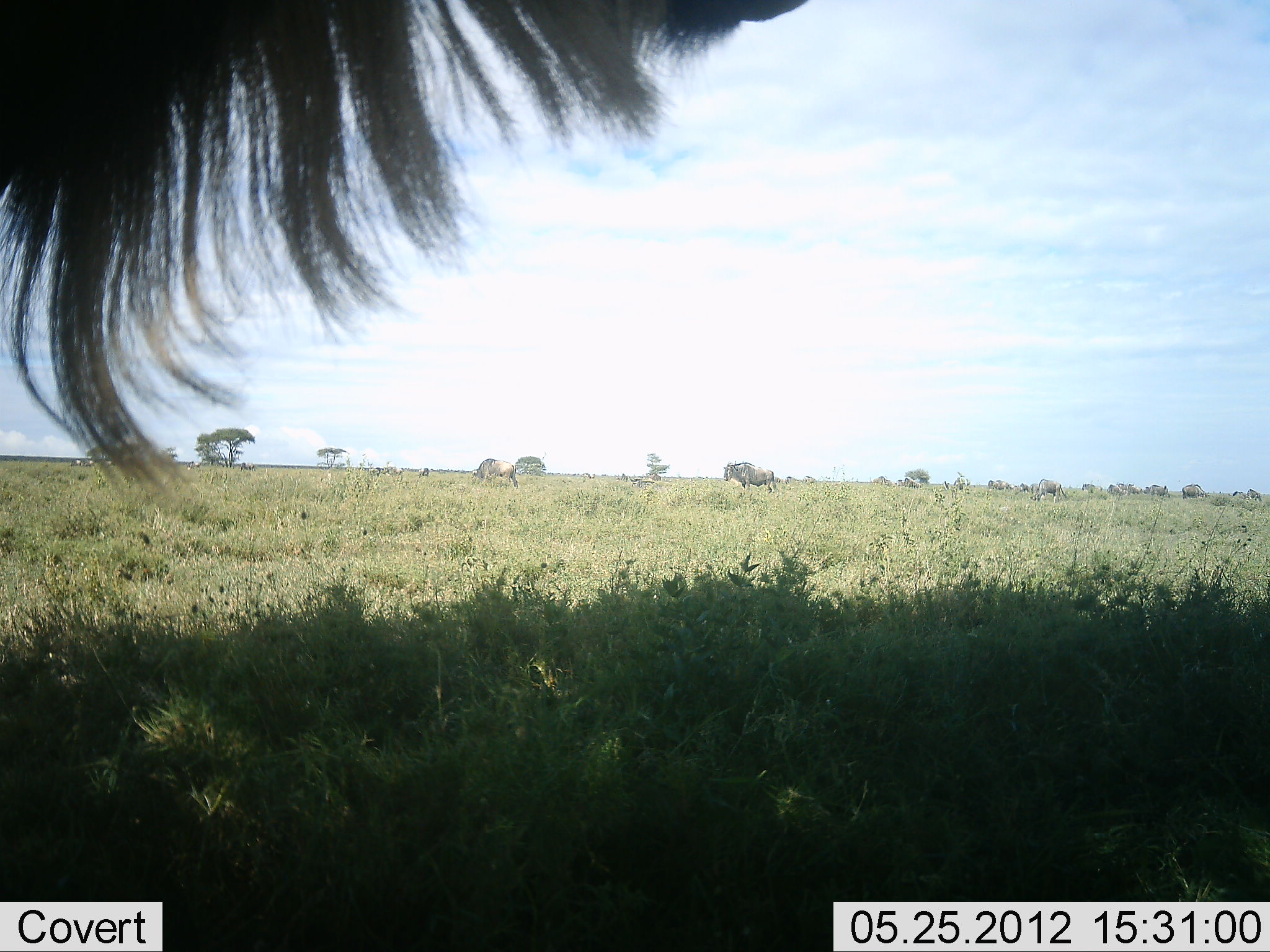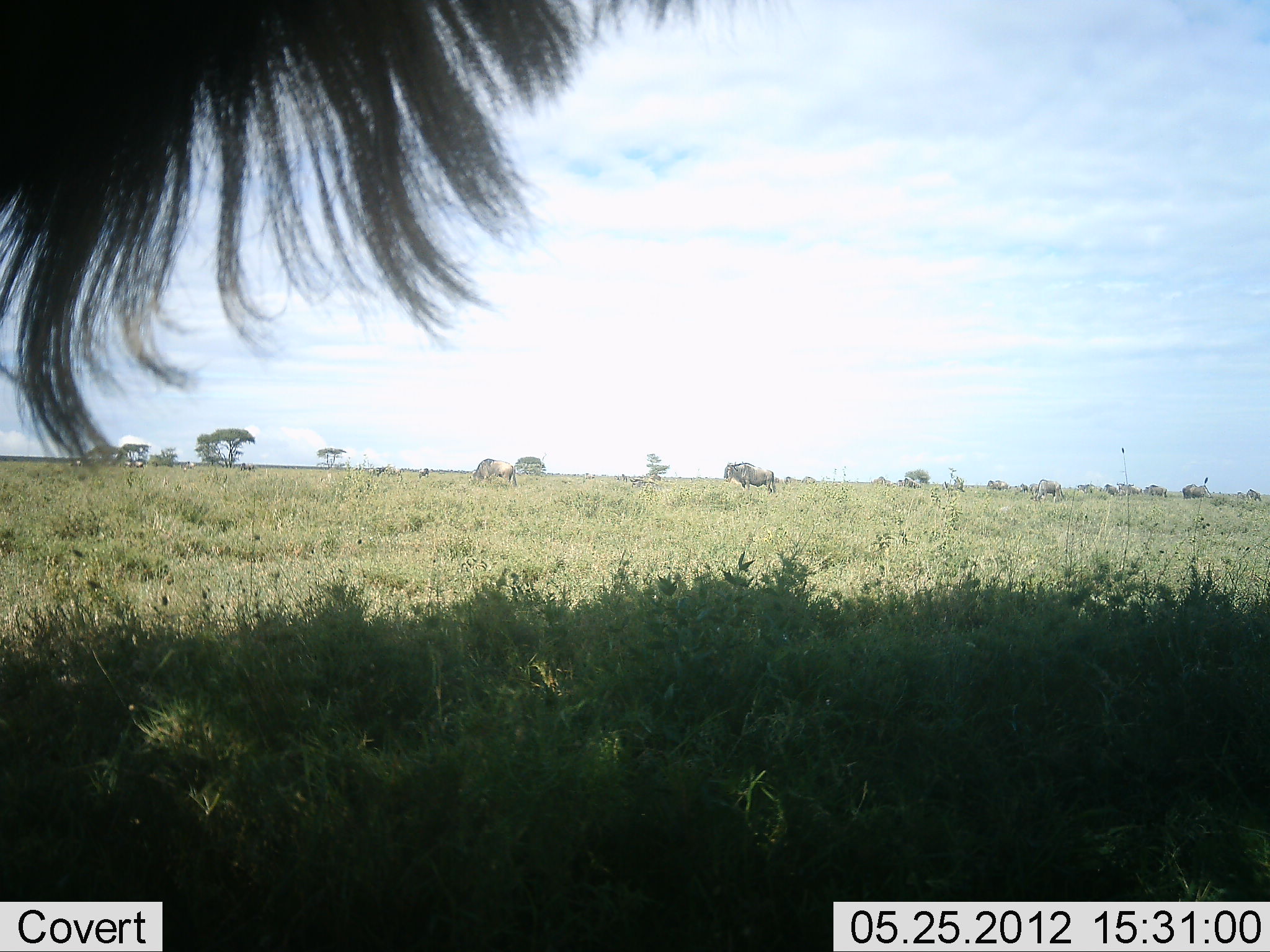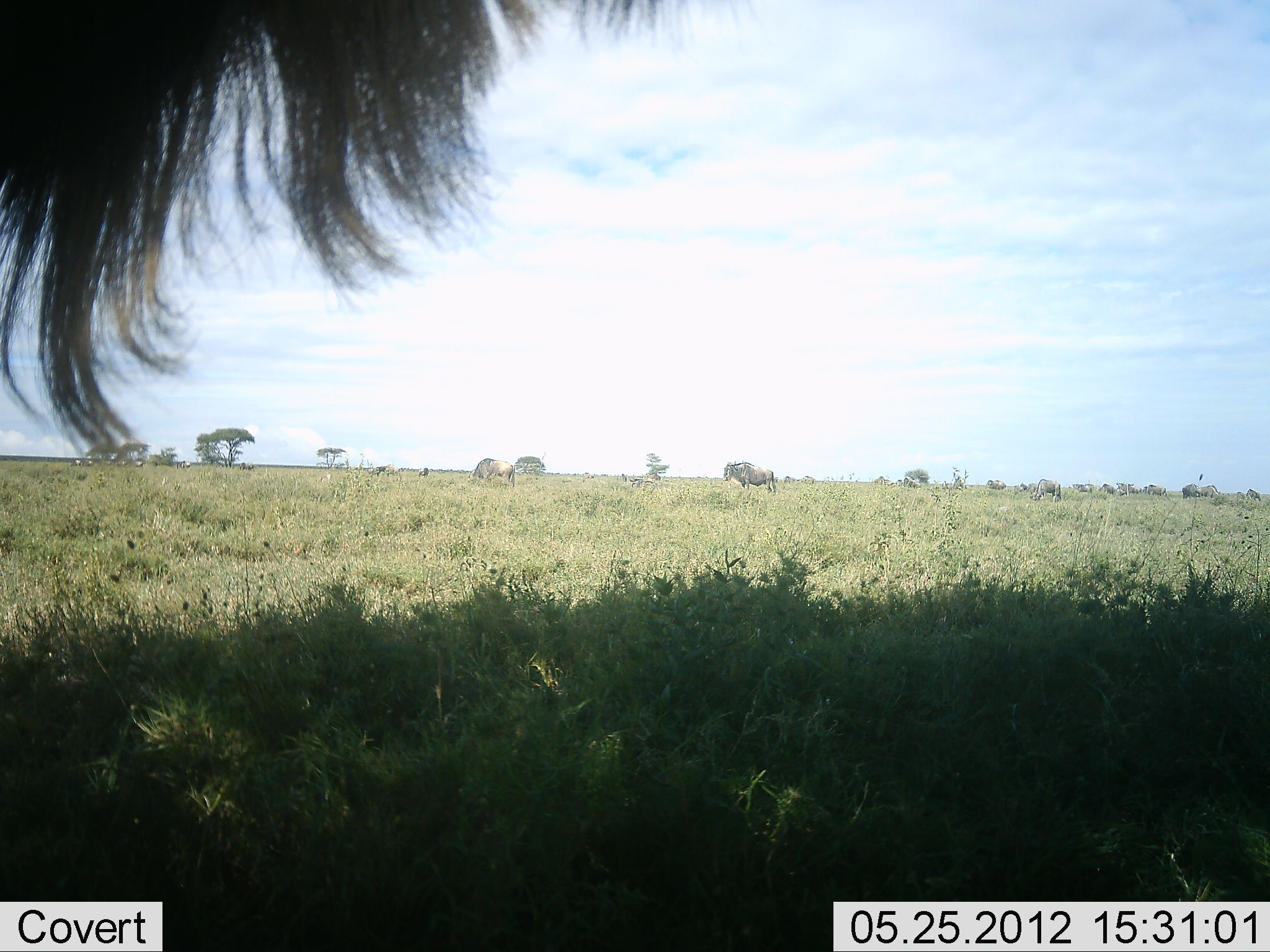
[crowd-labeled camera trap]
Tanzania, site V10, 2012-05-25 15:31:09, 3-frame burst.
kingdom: Animalia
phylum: Chordata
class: Mammalia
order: Artiodactyla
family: Bovidae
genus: Connochaetes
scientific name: Connochaetes taurinus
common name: blue wildebeest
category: wildebeest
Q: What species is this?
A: Wildebeest (blue wildebeest) (Connochaetes taurinus).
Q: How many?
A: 10.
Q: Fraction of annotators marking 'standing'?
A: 100%.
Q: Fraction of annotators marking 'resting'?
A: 0%.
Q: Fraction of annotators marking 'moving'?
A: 10%.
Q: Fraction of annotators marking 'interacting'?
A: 0%.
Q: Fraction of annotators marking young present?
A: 0%.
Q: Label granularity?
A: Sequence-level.